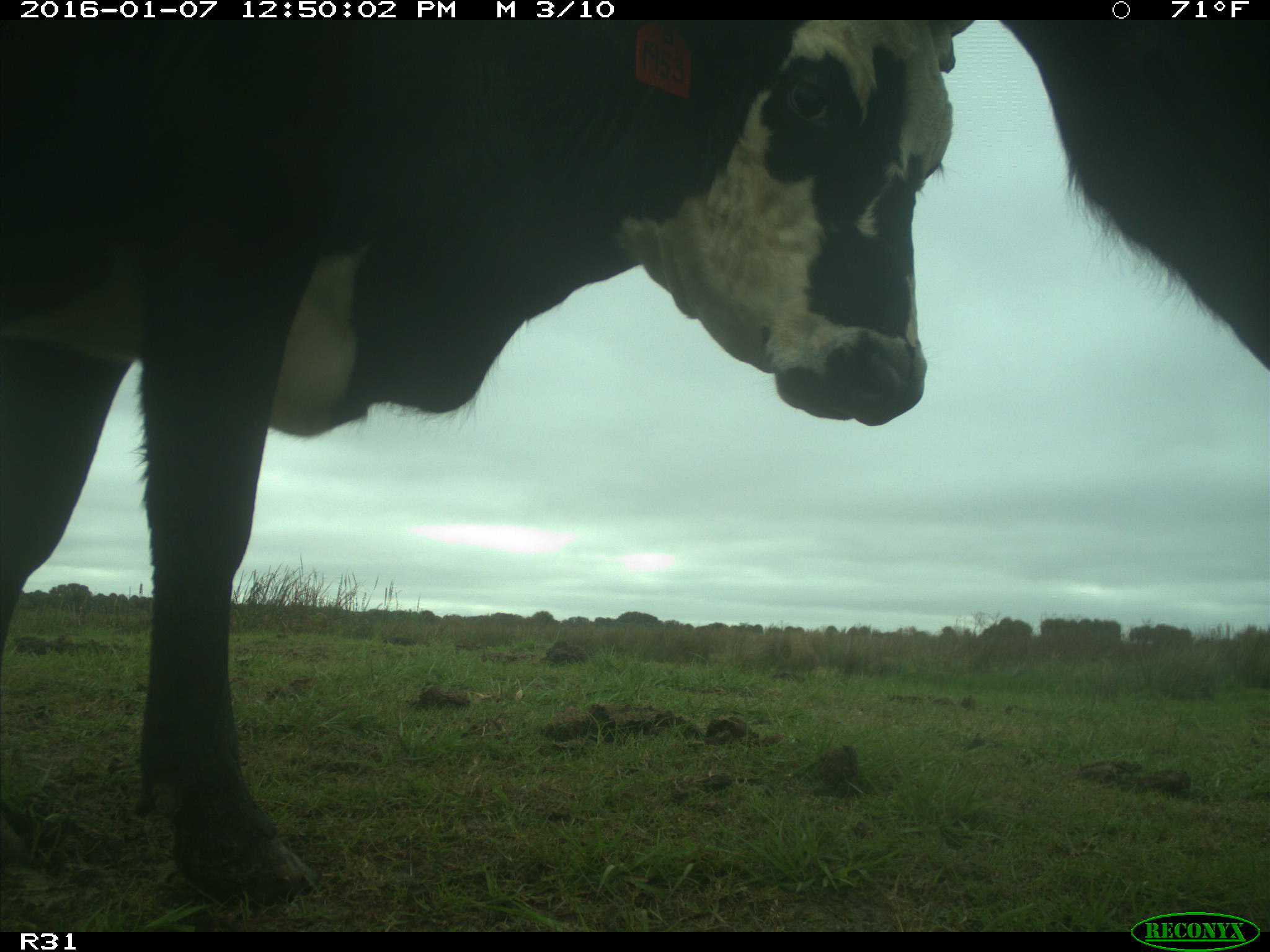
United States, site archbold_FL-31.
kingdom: Animalia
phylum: Chordata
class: Mammalia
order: Artiodactyla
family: Bovidae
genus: Bos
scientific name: Bos taurus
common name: domestic cow